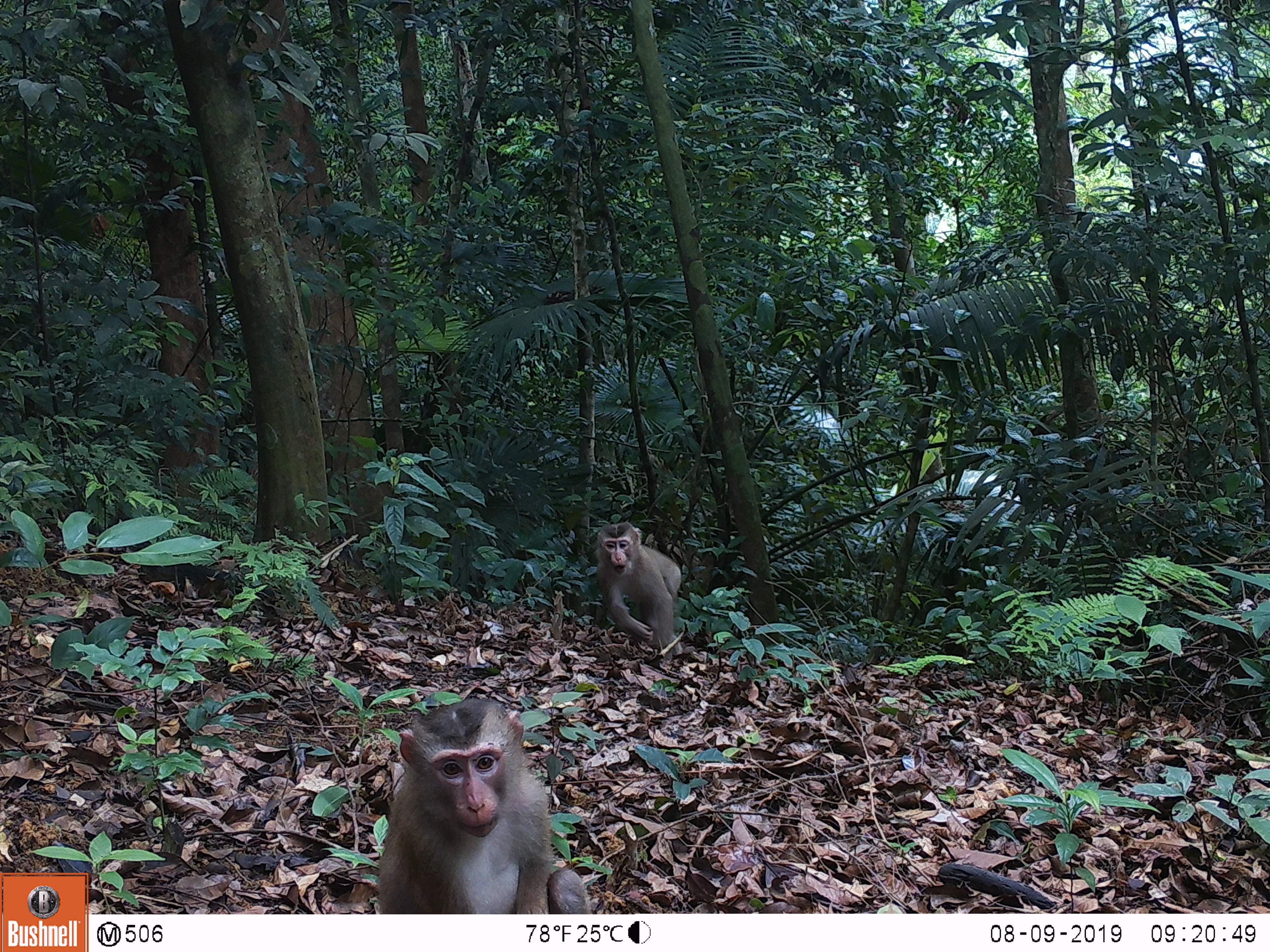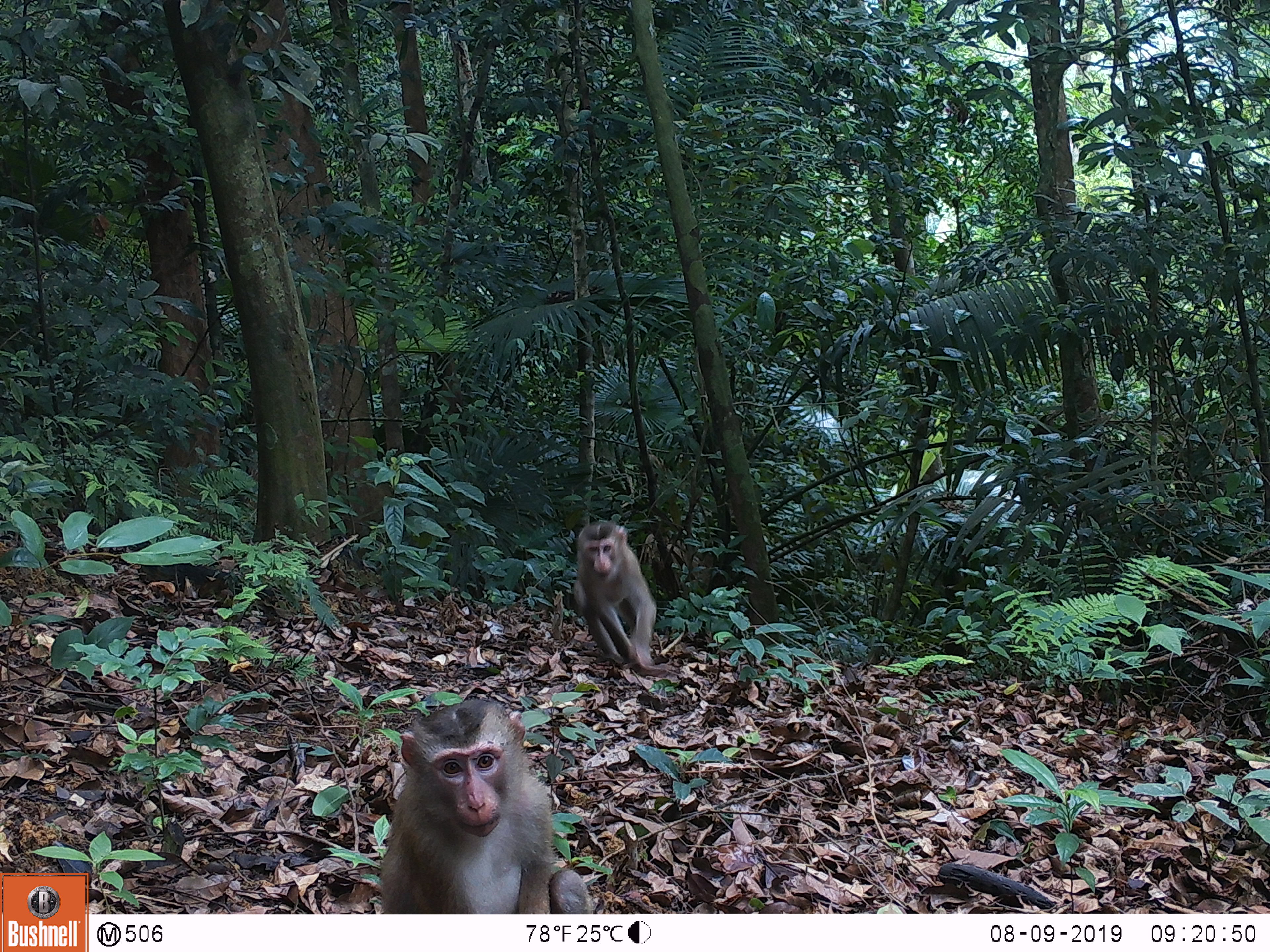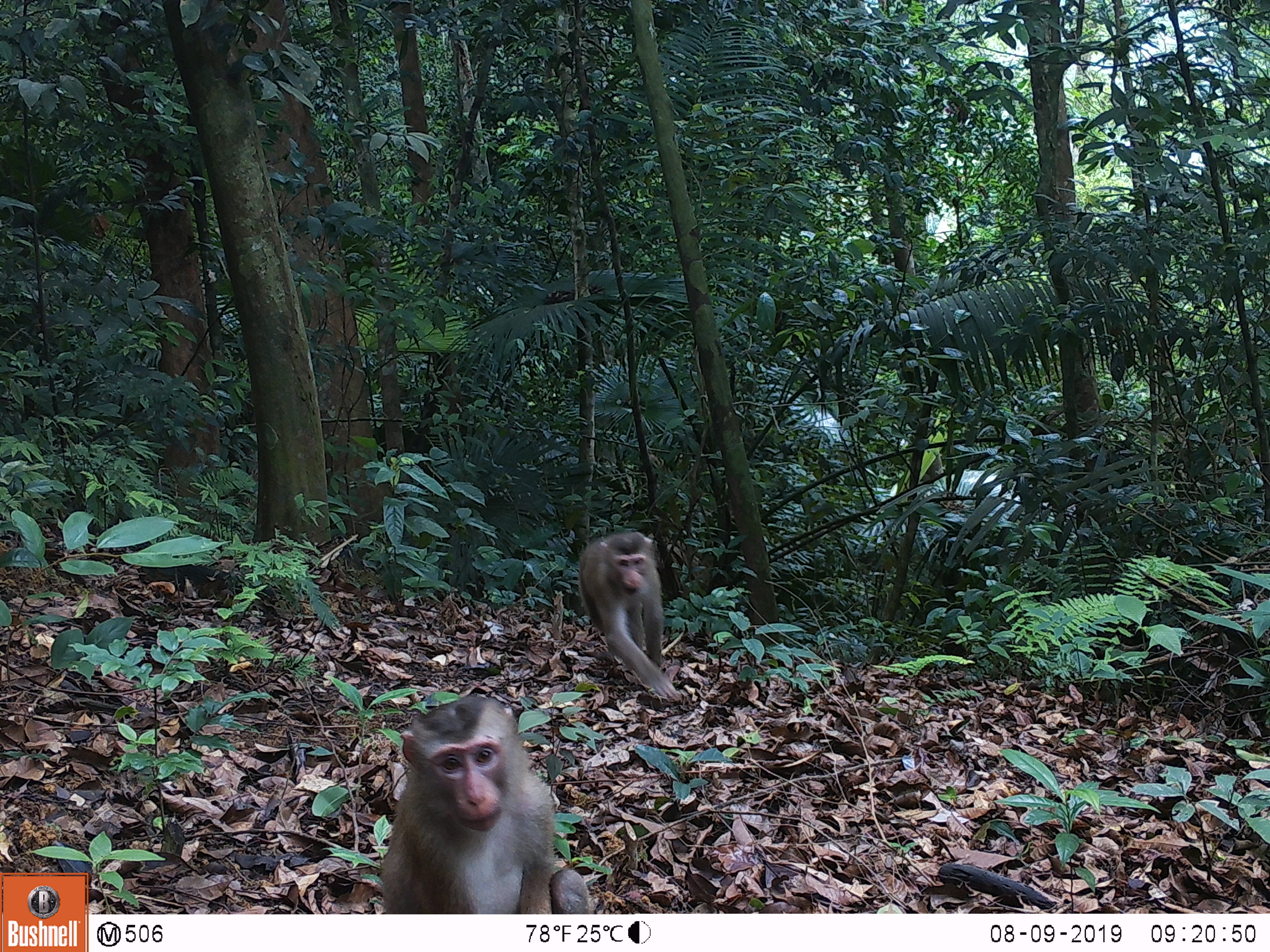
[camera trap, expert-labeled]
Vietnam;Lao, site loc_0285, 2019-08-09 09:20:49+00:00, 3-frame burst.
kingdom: Animalia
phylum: Chordata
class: Mammalia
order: Primates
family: Cercopithecidae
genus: Macaca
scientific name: Macaca nemestrina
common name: pig-tailed macaque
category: pig tailed macaque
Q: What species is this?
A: Pig tailed macaque (pig-tailed macaque) (Macaca nemestrina).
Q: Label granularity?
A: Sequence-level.